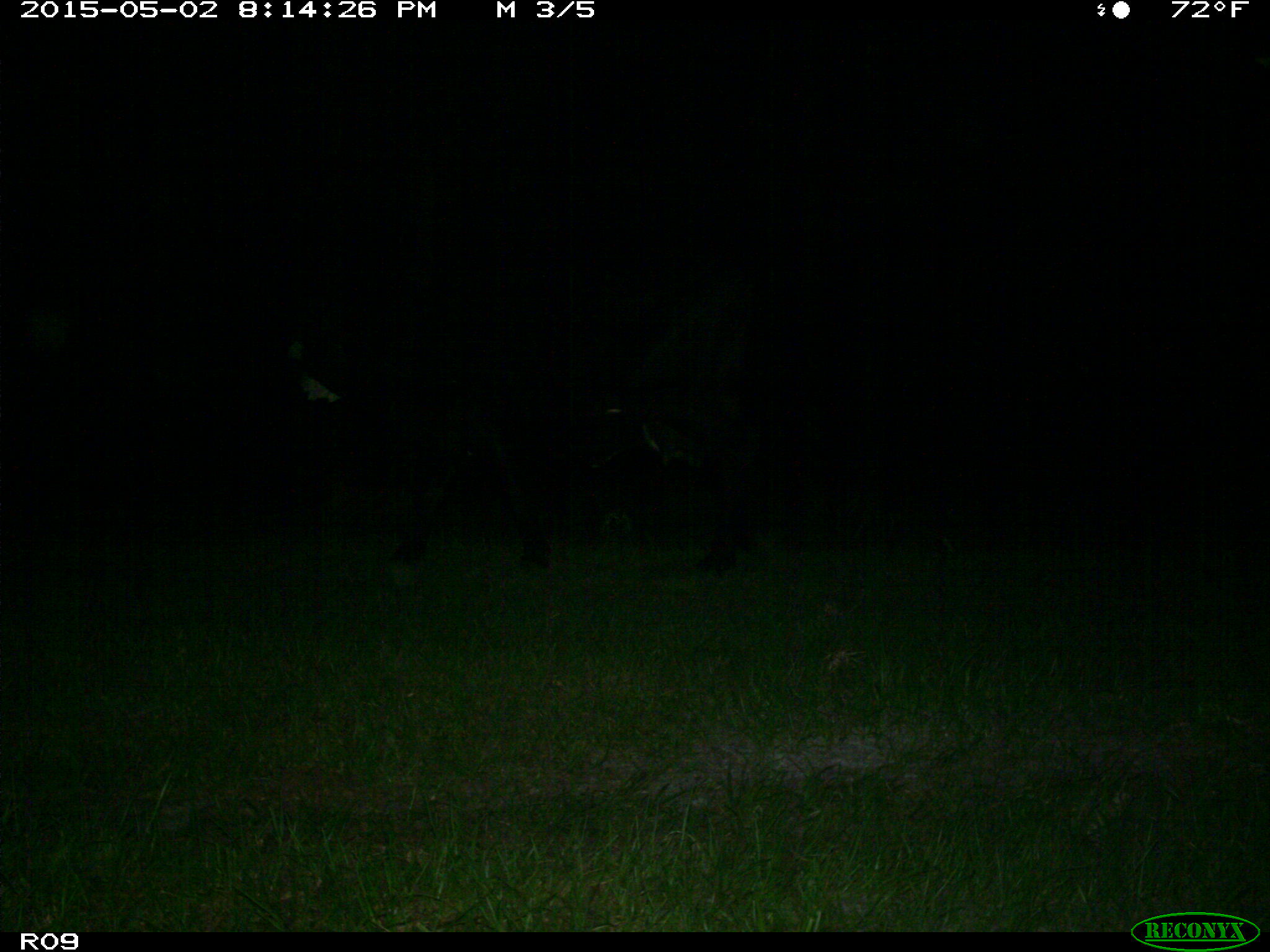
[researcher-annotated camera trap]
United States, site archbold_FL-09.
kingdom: Animalia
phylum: Chordata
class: Mammalia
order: Artiodactyla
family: Bovidae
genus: Bos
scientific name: Bos taurus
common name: domestic cow